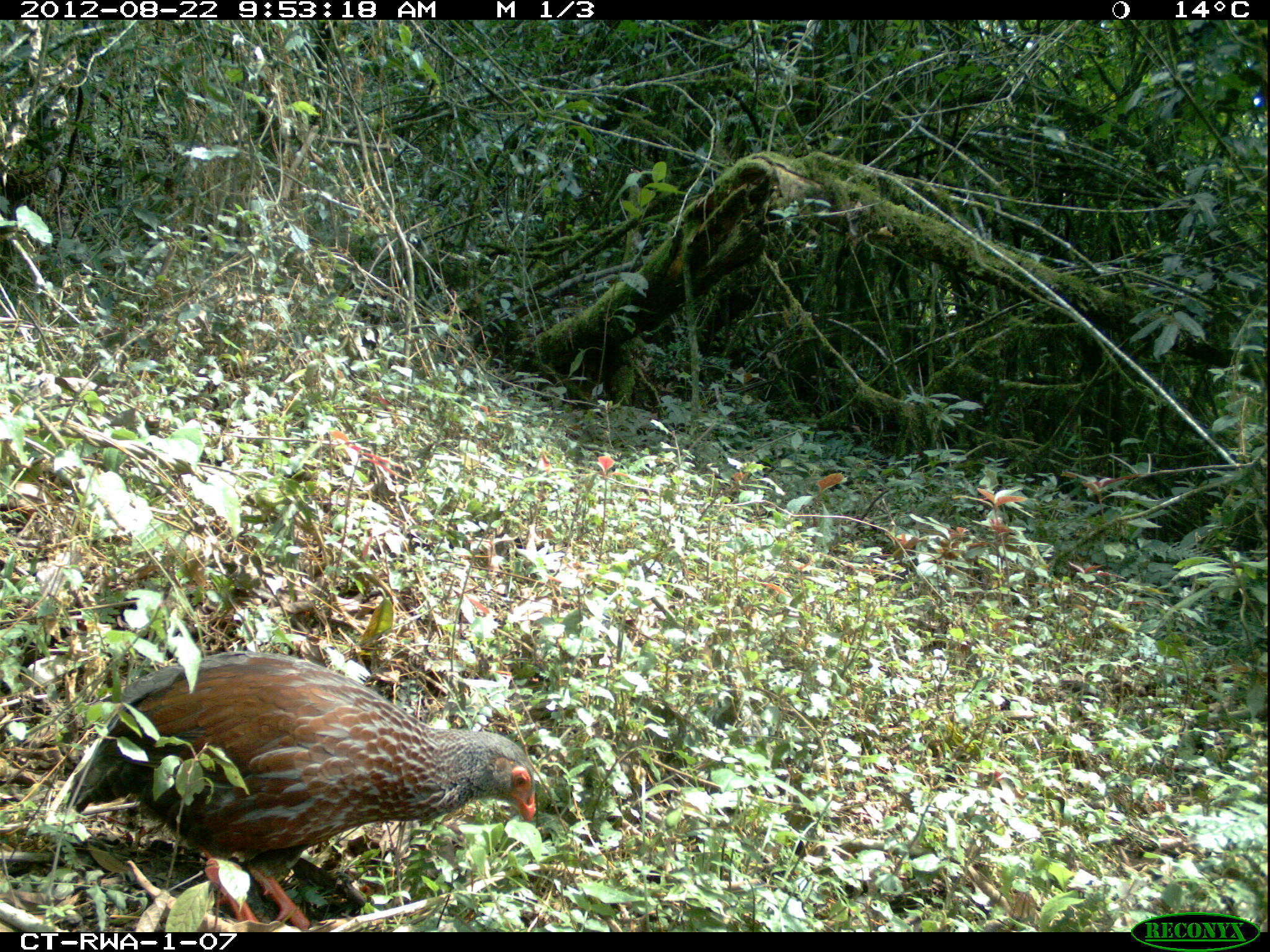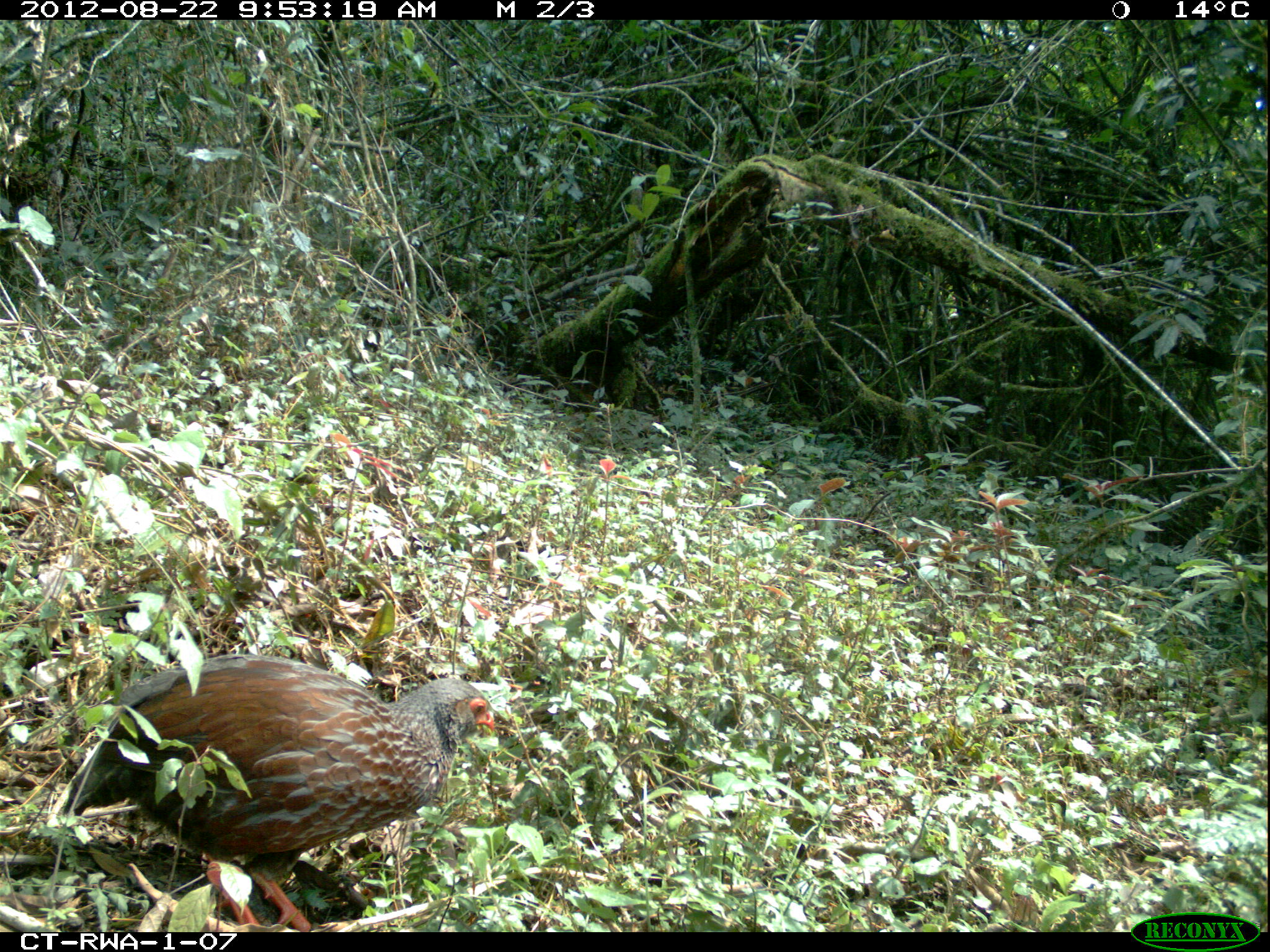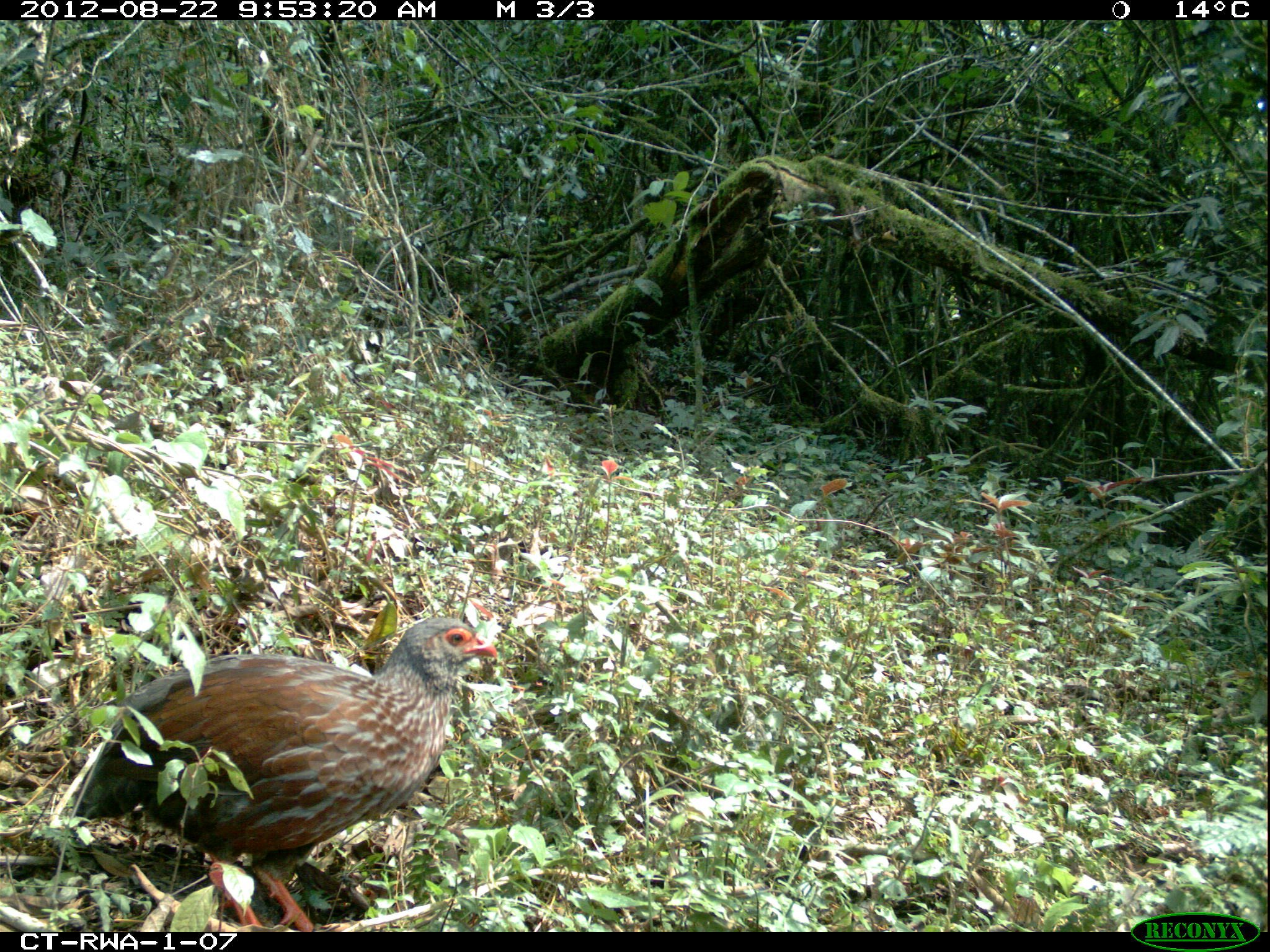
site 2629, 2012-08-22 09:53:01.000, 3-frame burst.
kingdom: Animalia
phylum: Chordata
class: Aves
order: Galliformes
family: Phasianidae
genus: Pternistis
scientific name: Pternistis nobilis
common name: handsome francolin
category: francolinus nobilis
Francolinus nobilis (handsome francolin) (Pternistis nobilis), count 1.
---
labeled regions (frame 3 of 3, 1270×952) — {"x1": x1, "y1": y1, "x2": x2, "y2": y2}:
francolinus nobilis: {"x1": 72, "y1": 617, "x2": 495, "y2": 929}